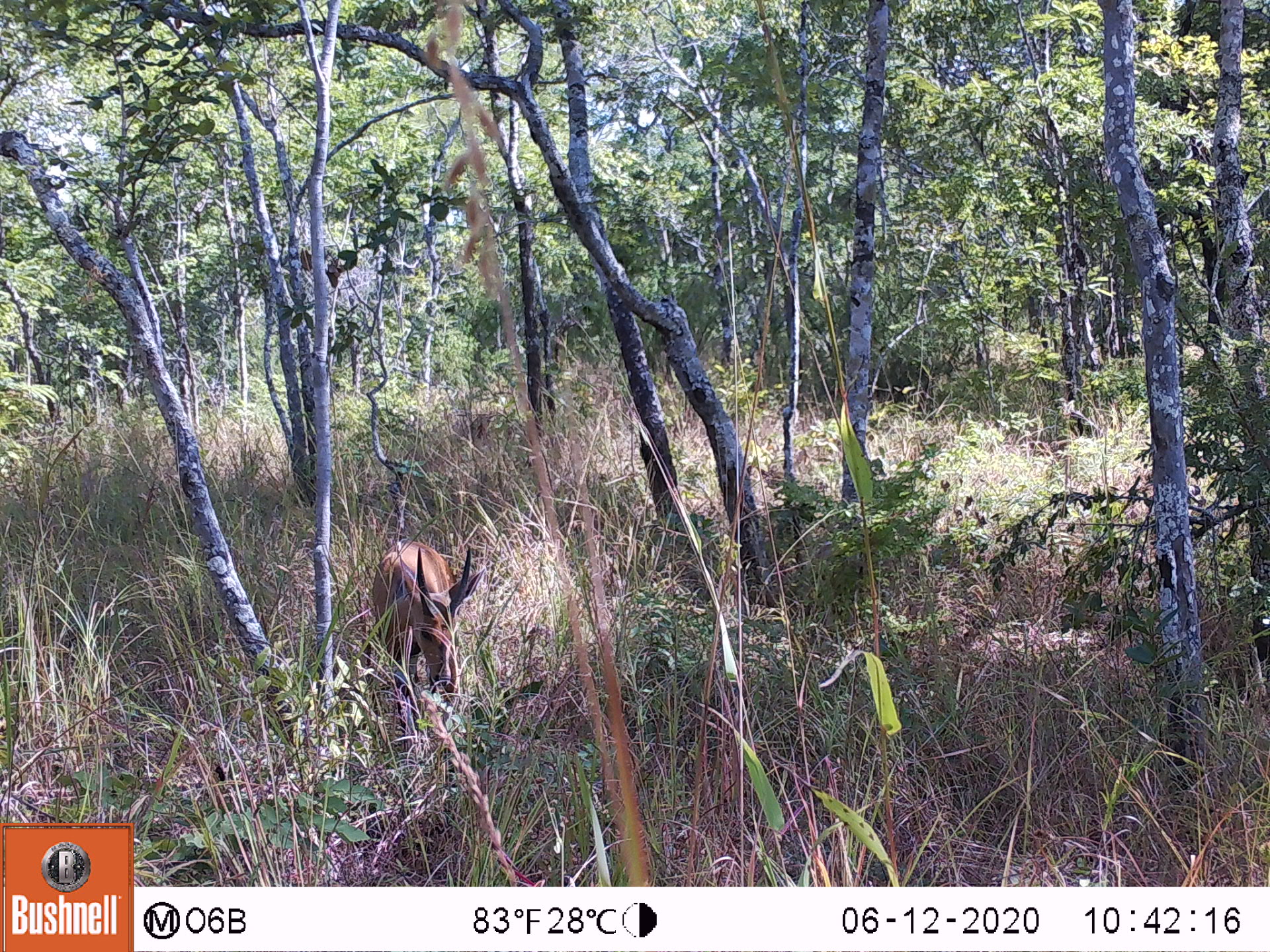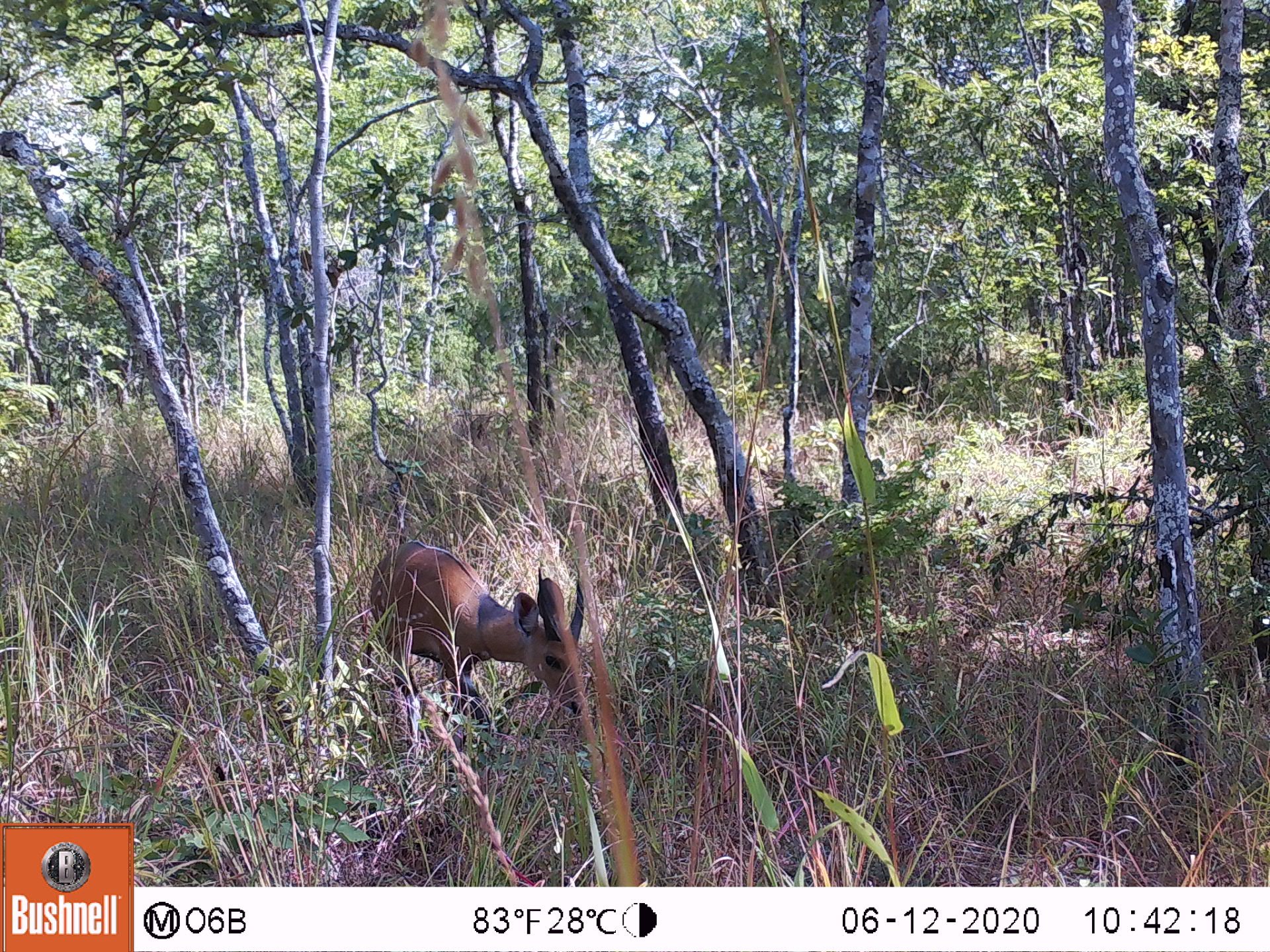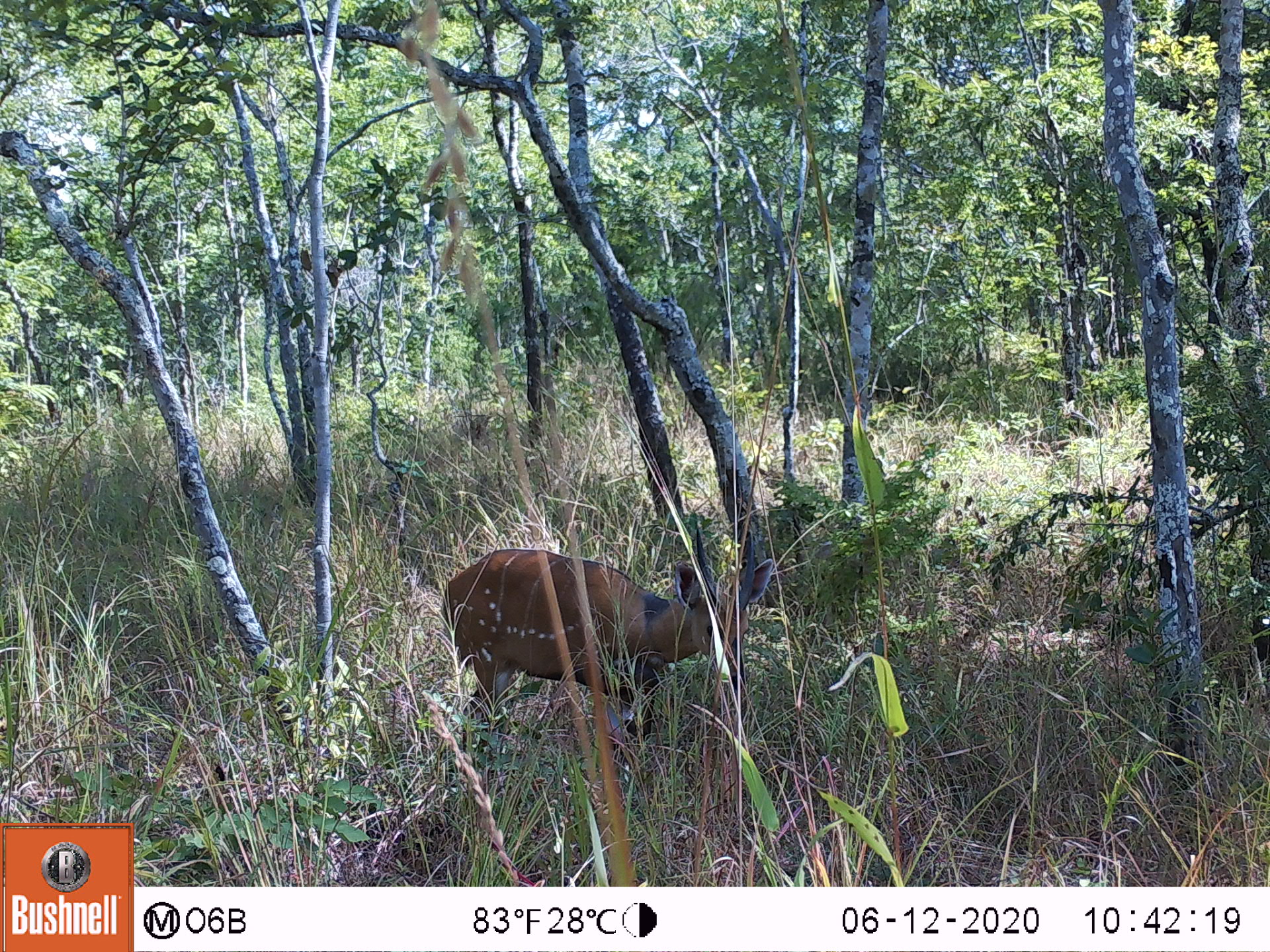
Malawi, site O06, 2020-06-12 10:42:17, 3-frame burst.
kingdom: Animalia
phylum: Chordata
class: Mammalia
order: Artiodactyla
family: Bovidae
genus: Tragelaphus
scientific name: Tragelaphus sylvaticus sylvaticus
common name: cape bushbuck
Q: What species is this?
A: Cape bushbuck (Tragelaphus sylvaticus sylvaticus).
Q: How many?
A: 1.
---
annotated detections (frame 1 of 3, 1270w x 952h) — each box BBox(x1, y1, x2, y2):
cape bushbuck: BBox(367, 533, 488, 751)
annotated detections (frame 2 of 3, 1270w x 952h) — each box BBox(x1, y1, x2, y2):
cape bushbuck: BBox(358, 529, 591, 749)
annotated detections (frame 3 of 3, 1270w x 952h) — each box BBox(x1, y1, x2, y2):
cape bushbuck: BBox(439, 520, 786, 783)